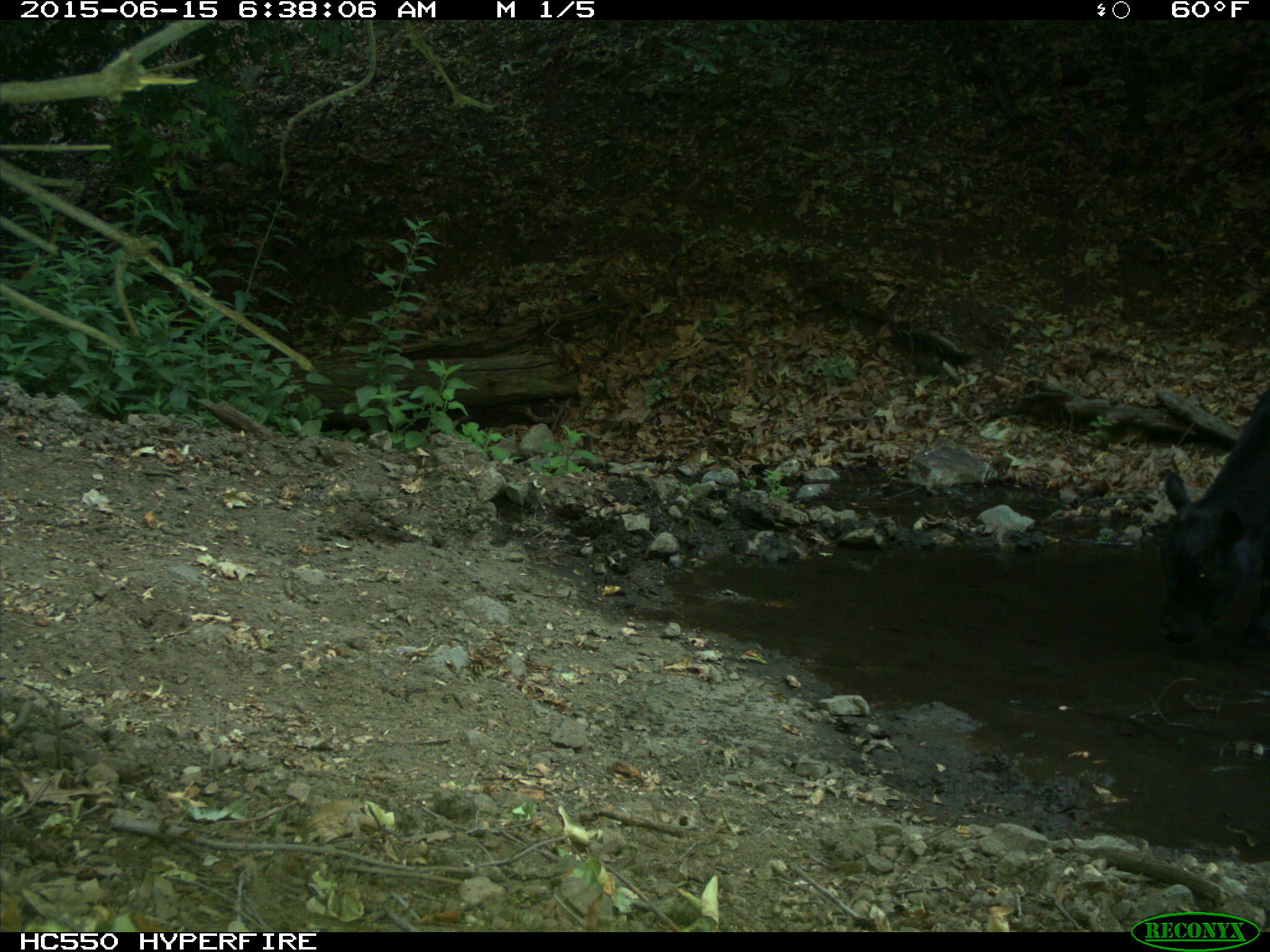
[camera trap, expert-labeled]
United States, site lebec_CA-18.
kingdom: Animalia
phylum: Chordata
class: Mammalia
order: Artiodactyla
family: Bovidae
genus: Bos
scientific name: Bos taurus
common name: domestic cow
Bos taurus (domestic cow).